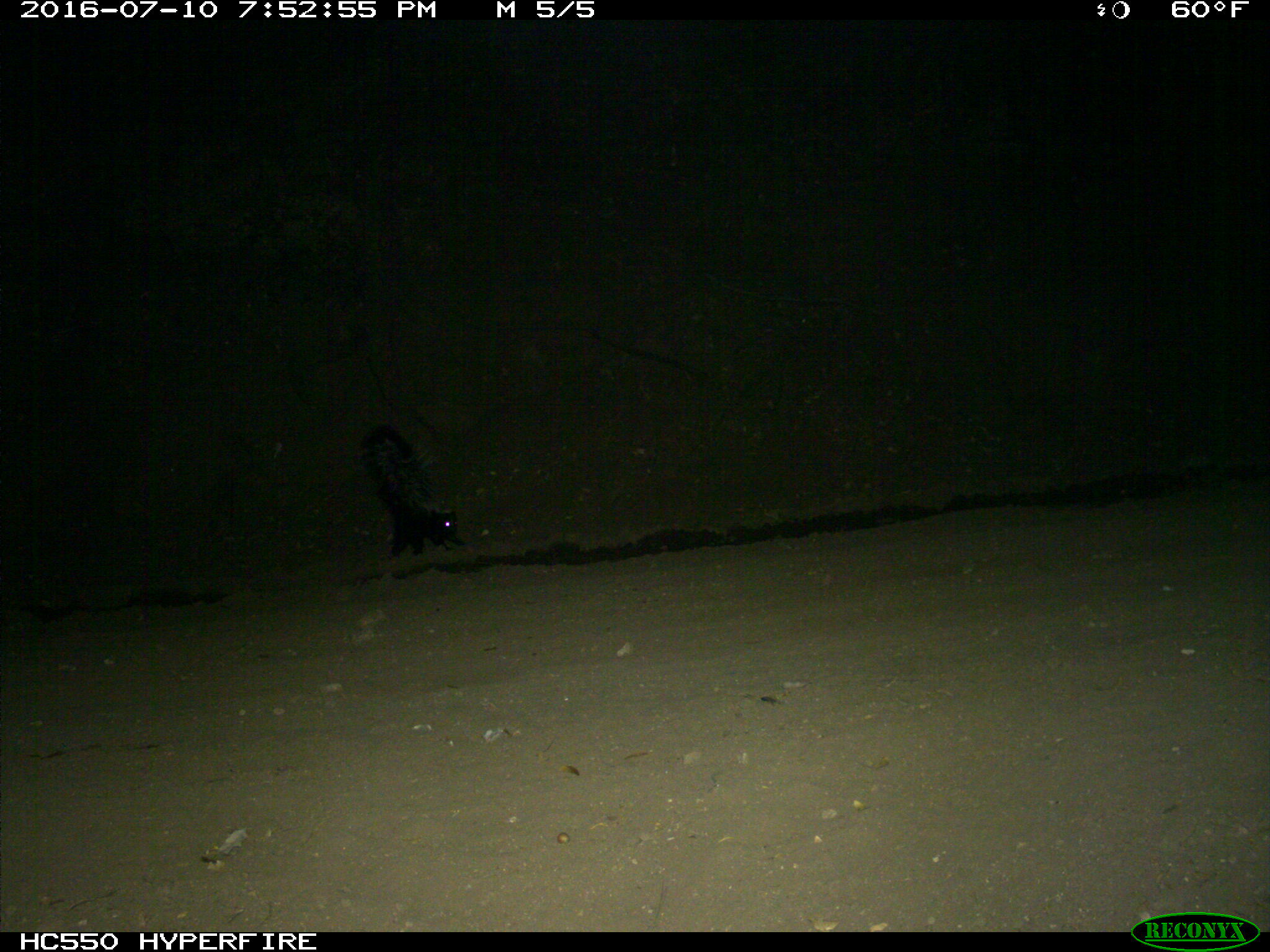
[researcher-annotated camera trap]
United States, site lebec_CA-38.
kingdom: Animalia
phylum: Chordata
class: Mammalia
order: Carnivora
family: Mephitidae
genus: Mephitis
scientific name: Mephitis mephitis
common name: striped skunk